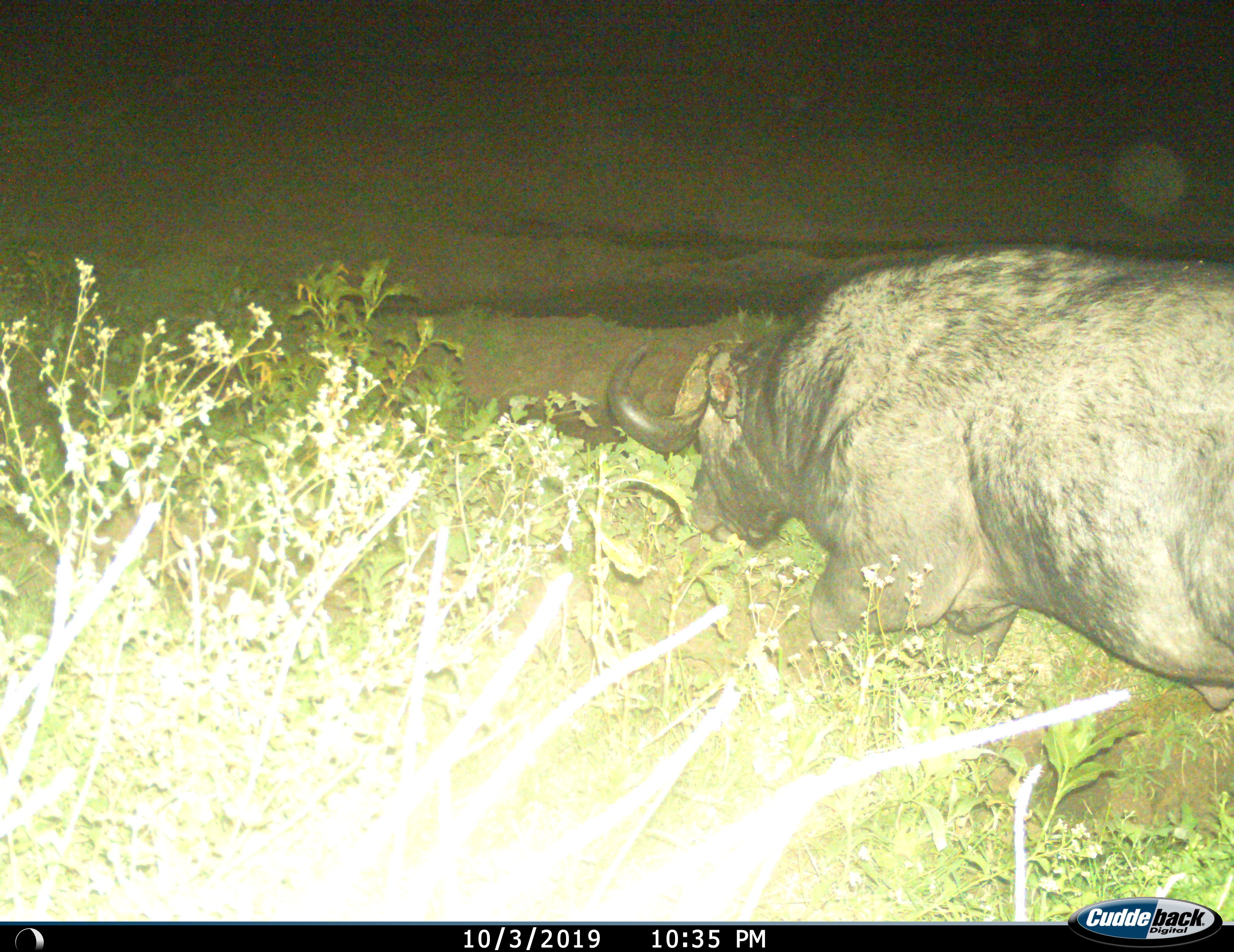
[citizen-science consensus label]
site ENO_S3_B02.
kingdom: Animalia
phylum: Chordata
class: Mammalia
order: Artiodactyla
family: Bovidae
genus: Syncerus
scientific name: Syncerus caffer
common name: african buffalo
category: buffalo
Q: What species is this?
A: Buffalo (african buffalo) (Syncerus caffer).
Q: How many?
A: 1.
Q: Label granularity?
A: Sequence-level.